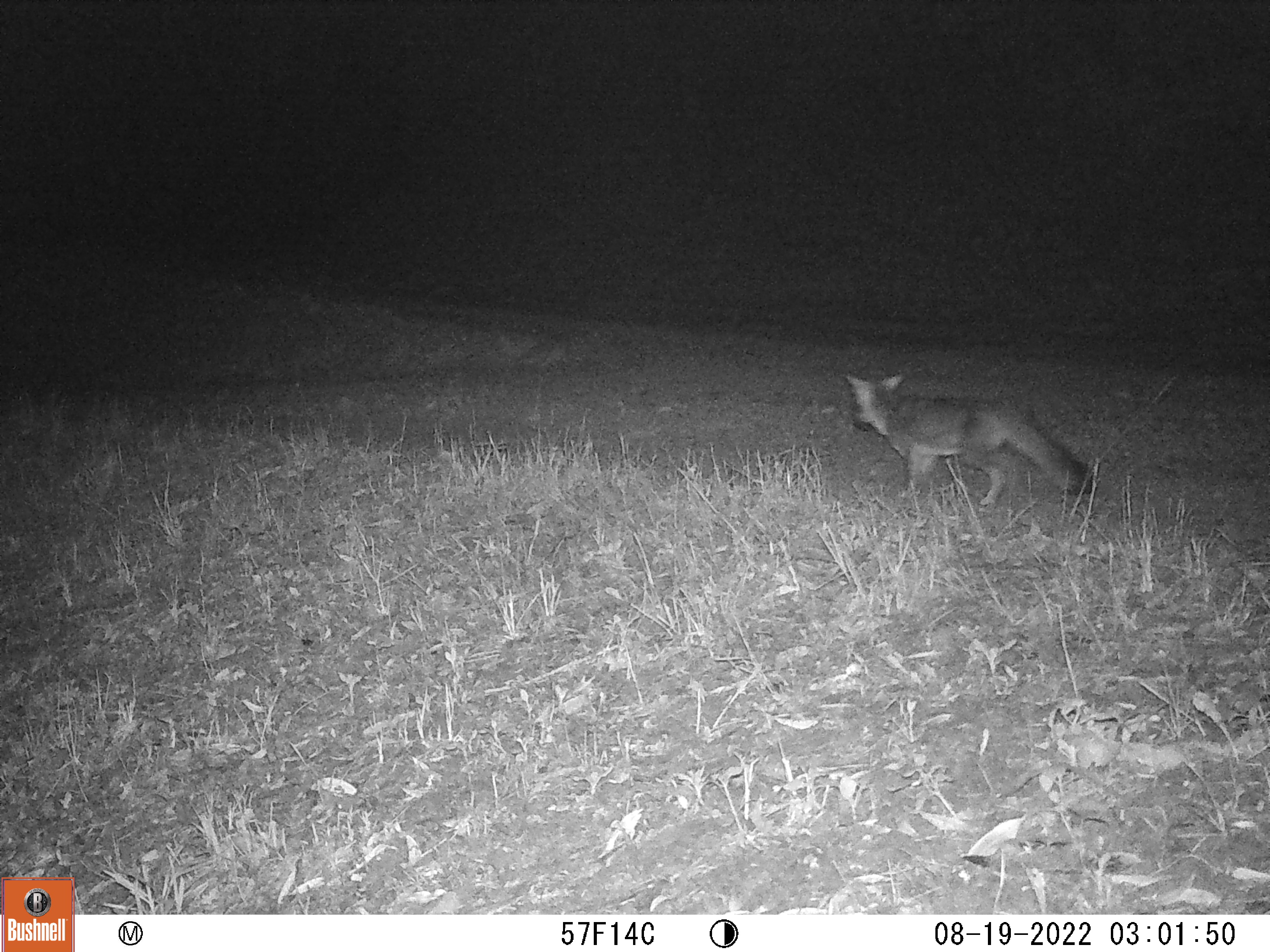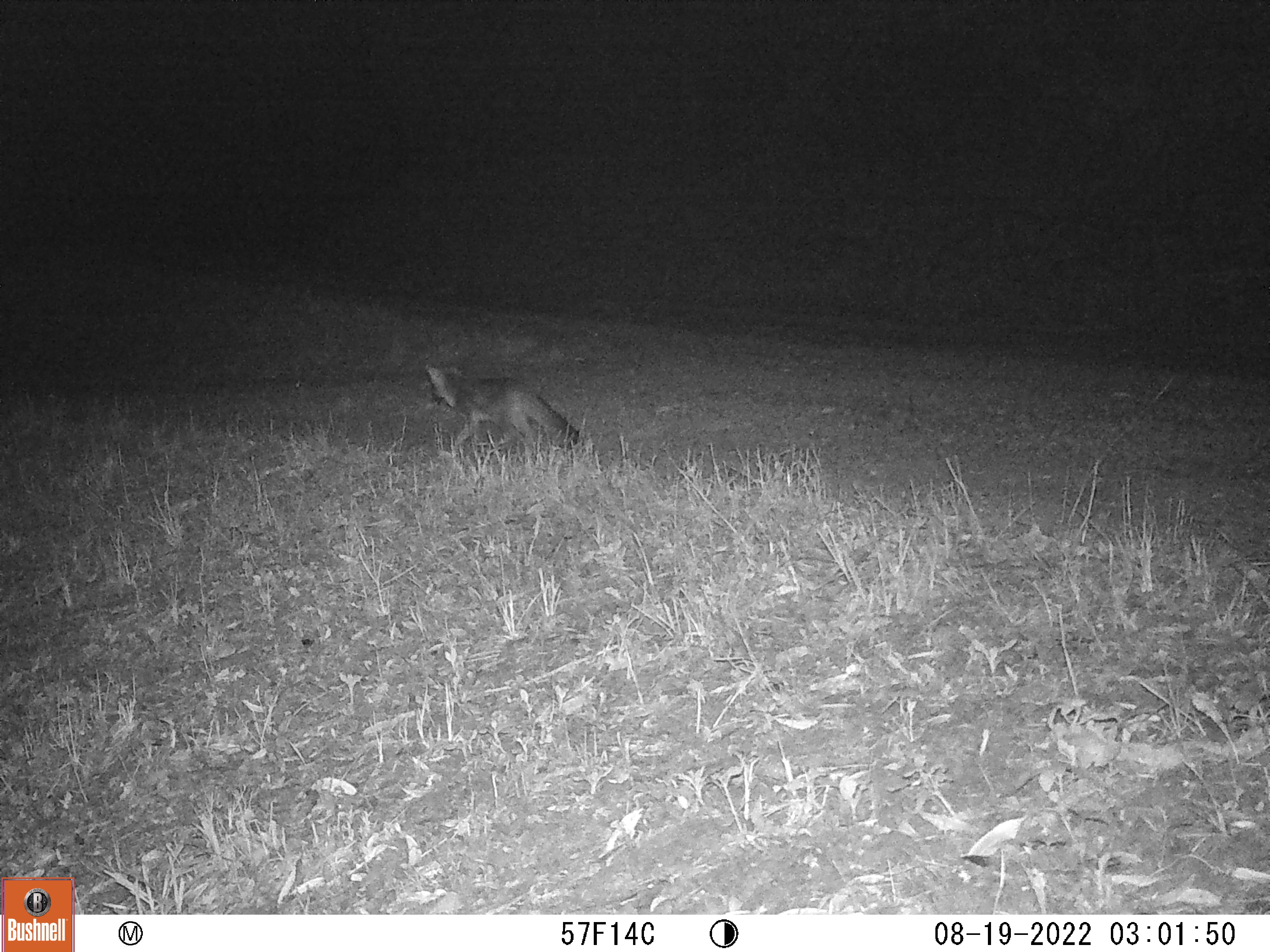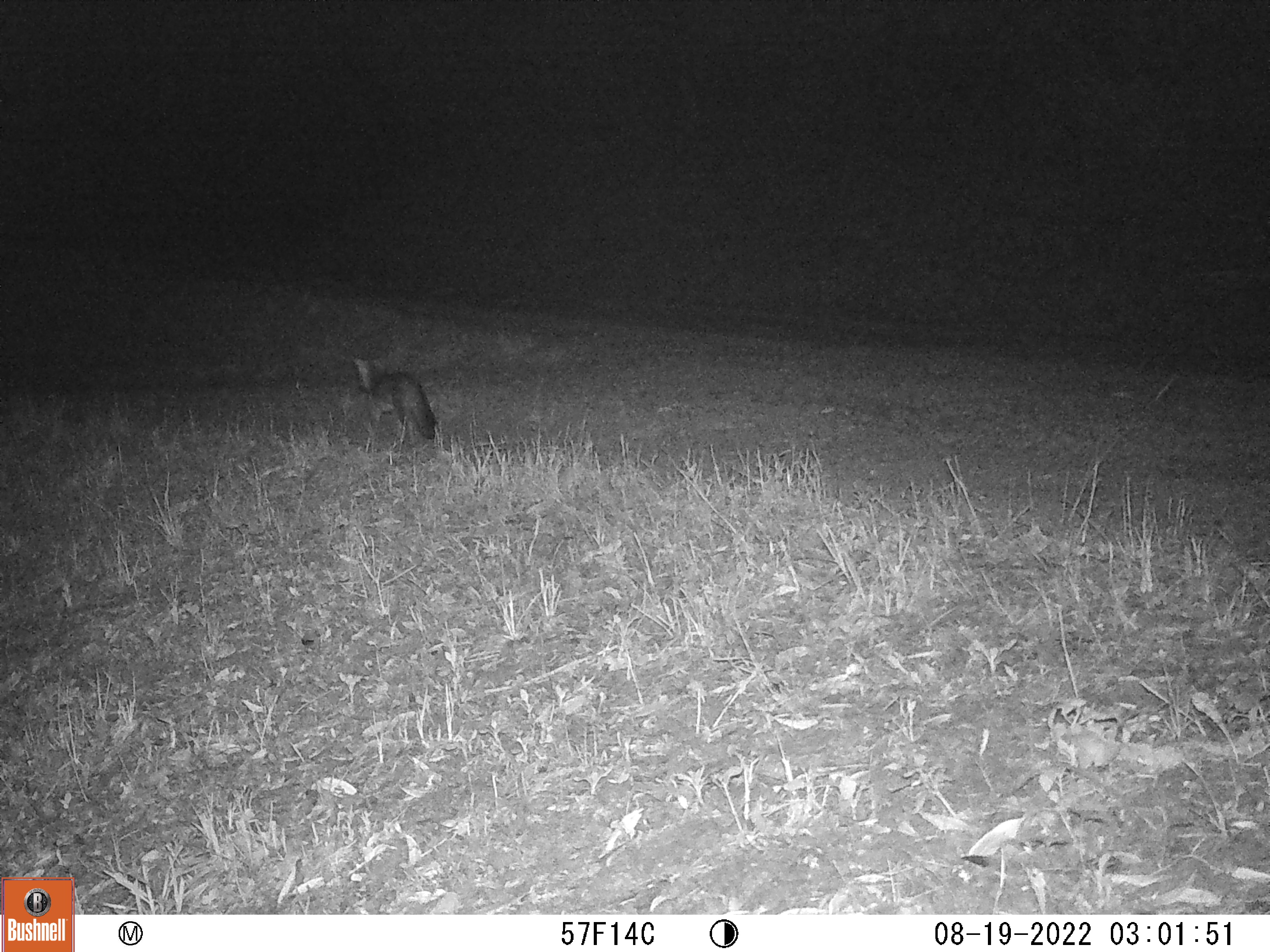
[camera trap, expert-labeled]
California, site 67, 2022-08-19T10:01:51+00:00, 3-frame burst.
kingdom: Animalia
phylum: Chordata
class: Mammalia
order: Carnivora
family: Canidae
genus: Urocyon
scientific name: Urocyon cinereoargenteus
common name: gray fox